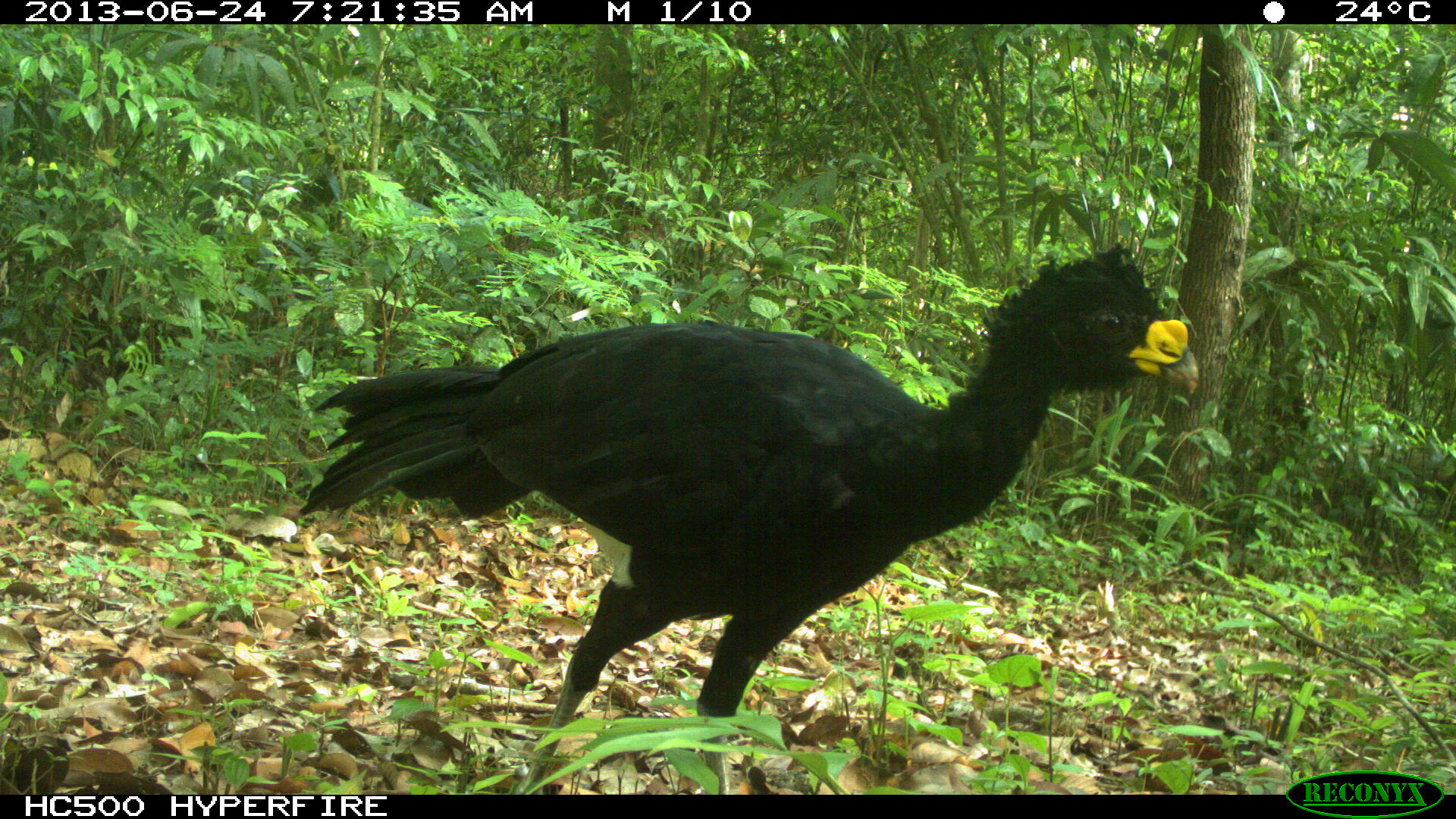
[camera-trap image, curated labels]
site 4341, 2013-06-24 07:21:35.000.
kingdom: Animalia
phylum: Chordata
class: Aves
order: Galliformes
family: Cracidae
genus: Crax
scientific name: Crax rubra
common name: great curassow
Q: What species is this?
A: Crax rubra (great curassow).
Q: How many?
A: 1.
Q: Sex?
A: Male.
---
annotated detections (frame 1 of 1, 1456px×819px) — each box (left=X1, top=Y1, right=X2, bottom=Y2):
crax rubra: (left=296, top=239, right=1200, bottom=791)